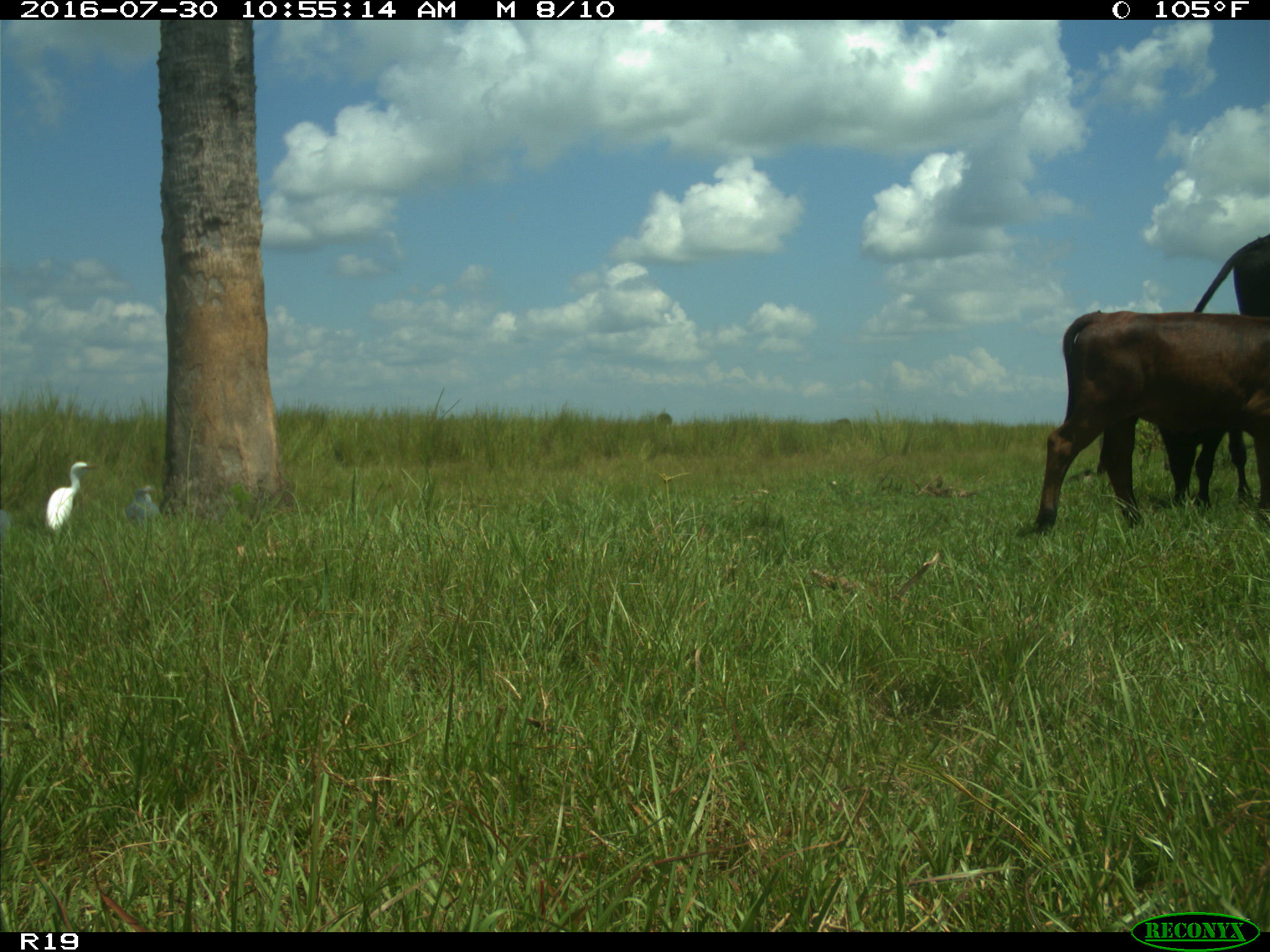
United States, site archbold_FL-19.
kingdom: Animalia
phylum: Chordata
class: Mammalia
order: Artiodactyla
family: Bovidae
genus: Bos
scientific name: Bos taurus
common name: domestic cow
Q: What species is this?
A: Bos taurus (domestic cow).